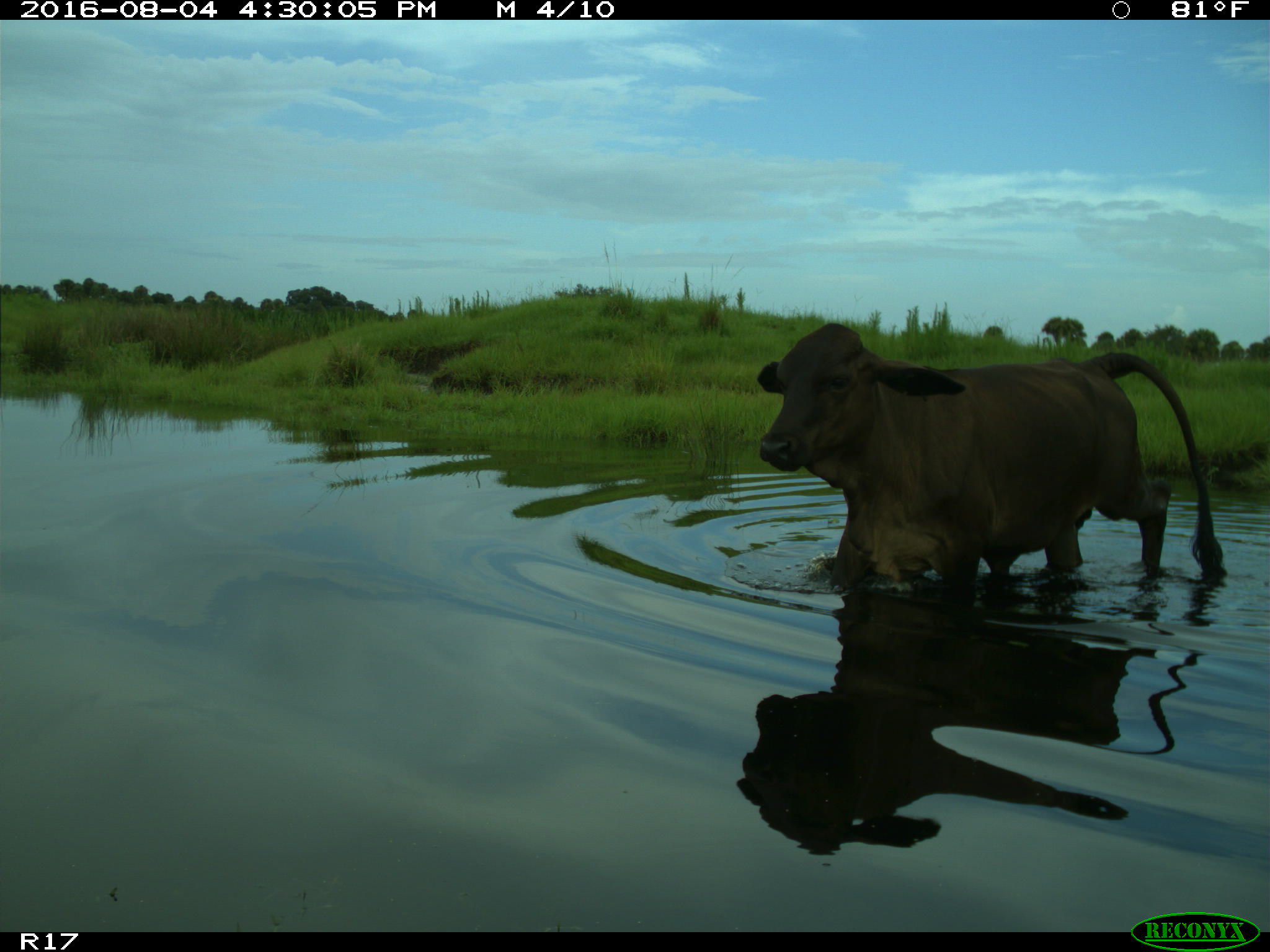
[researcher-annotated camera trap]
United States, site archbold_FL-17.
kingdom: Animalia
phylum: Chordata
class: Mammalia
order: Artiodactyla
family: Bovidae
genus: Bos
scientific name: Bos taurus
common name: domestic cow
Bos taurus (domestic cow).